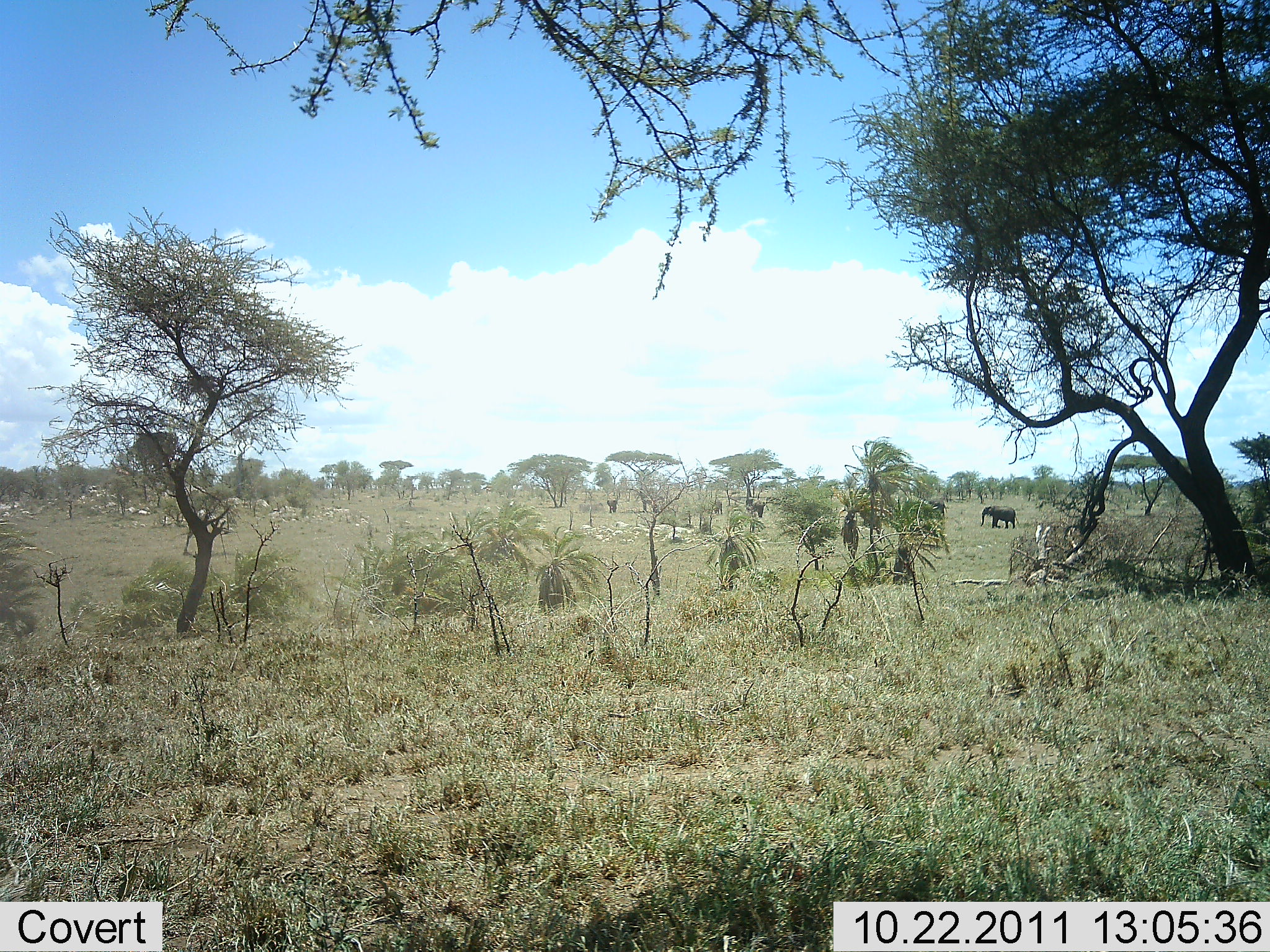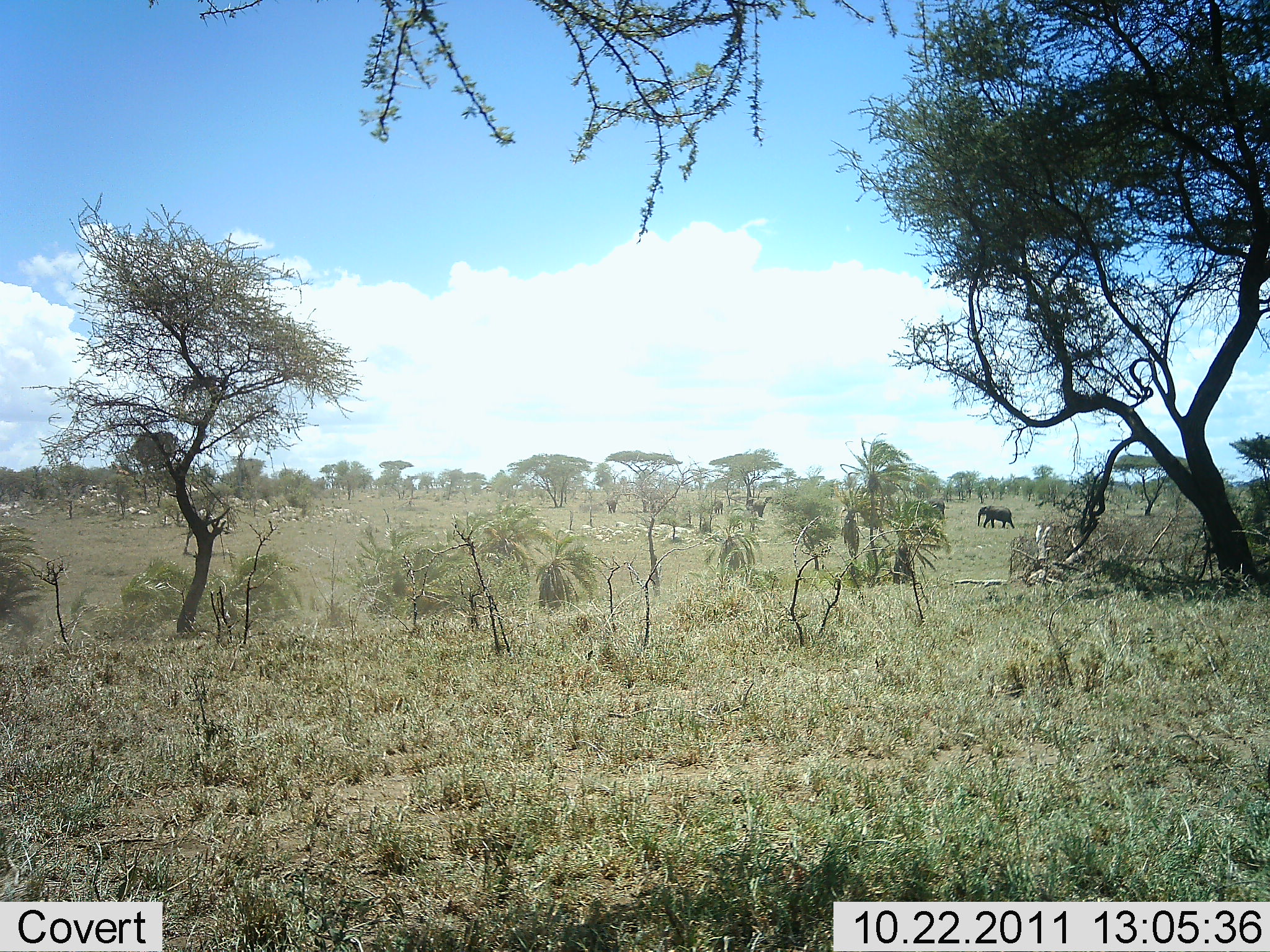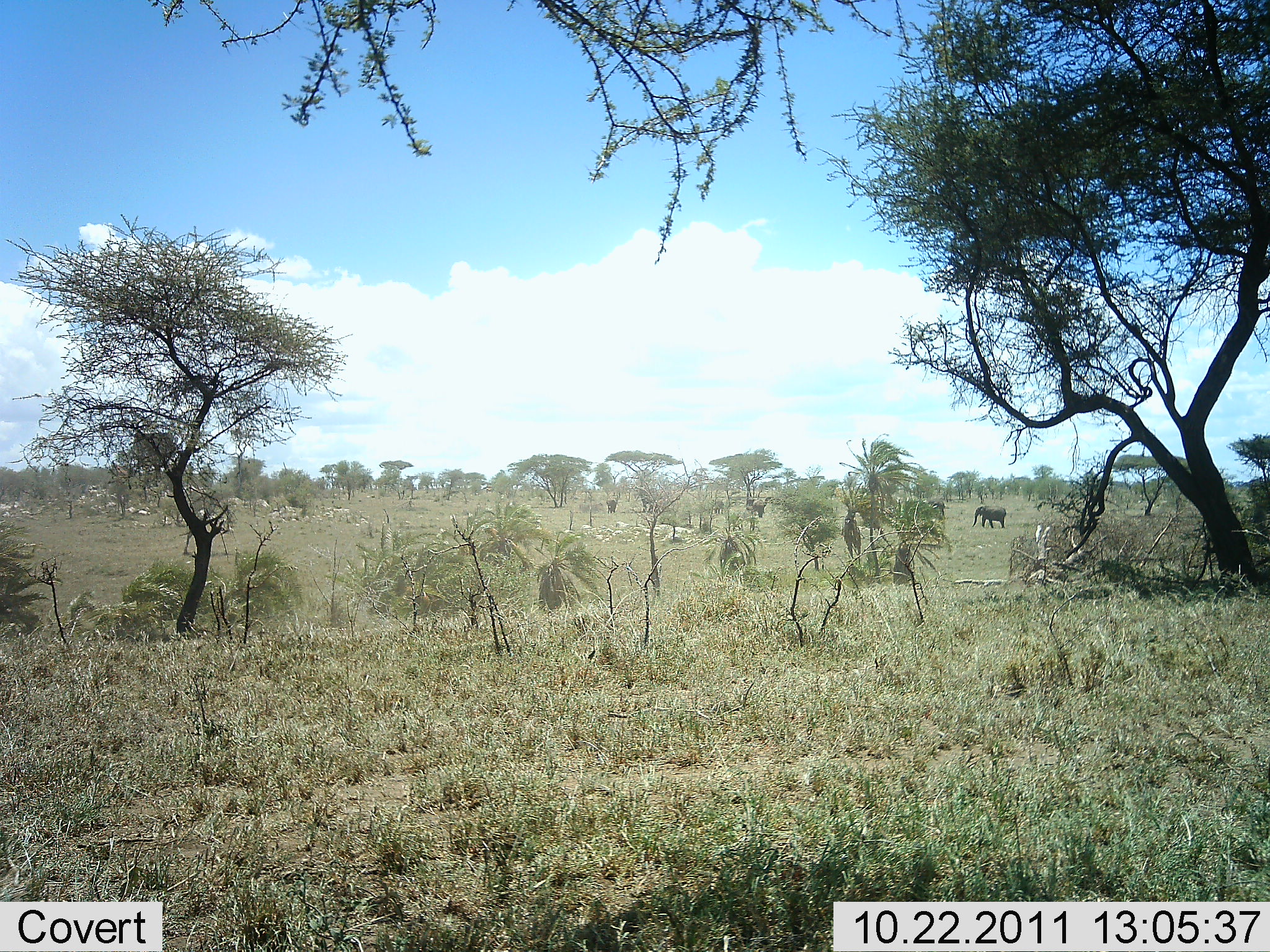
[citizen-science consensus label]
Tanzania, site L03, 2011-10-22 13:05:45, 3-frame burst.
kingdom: Animalia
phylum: Chordata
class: Mammalia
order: Proboscidea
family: Elephantidae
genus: Loxodonta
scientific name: Loxodonta africana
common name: african bush elephant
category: elephant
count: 1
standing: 10%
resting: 0%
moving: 100%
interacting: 0%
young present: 0%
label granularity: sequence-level